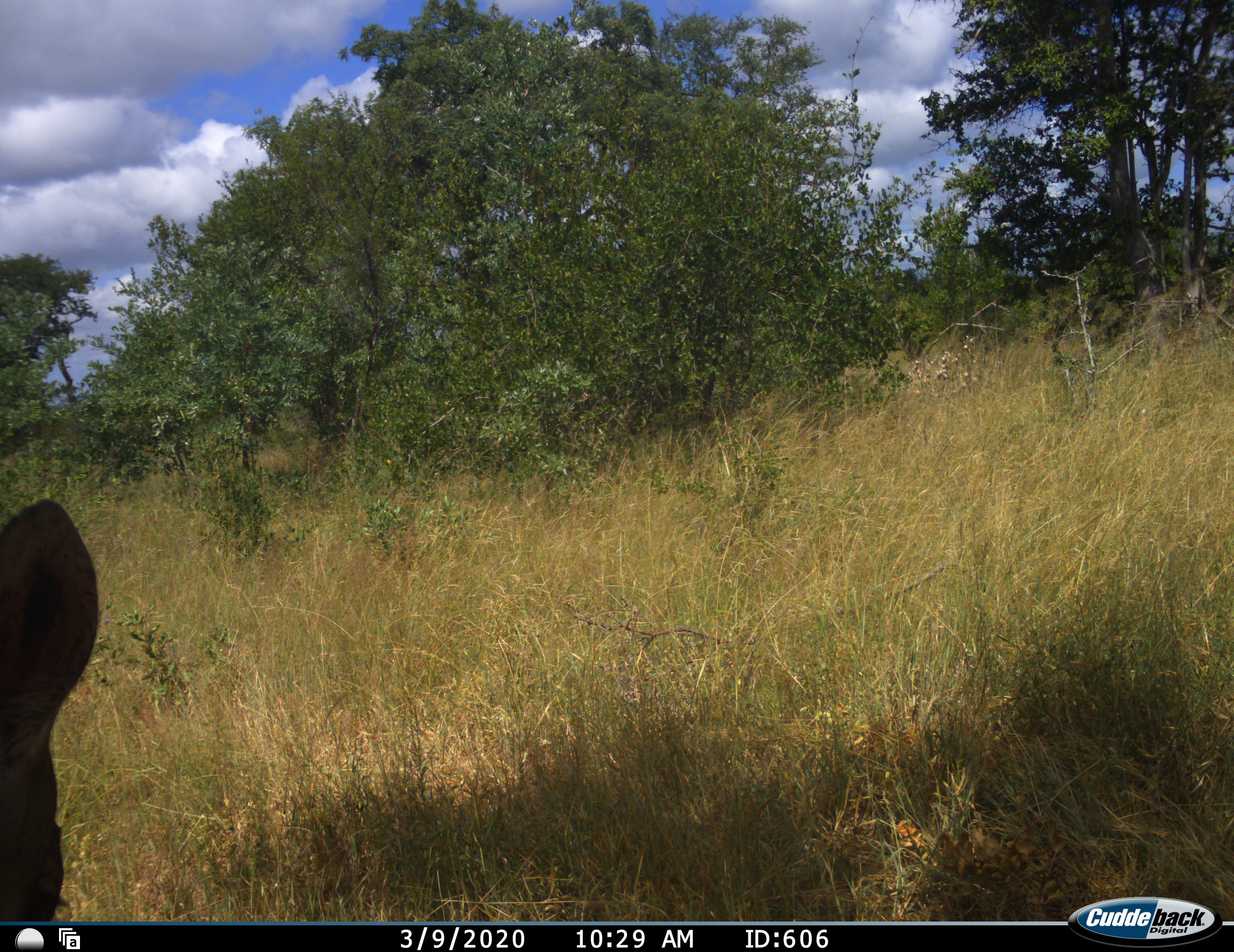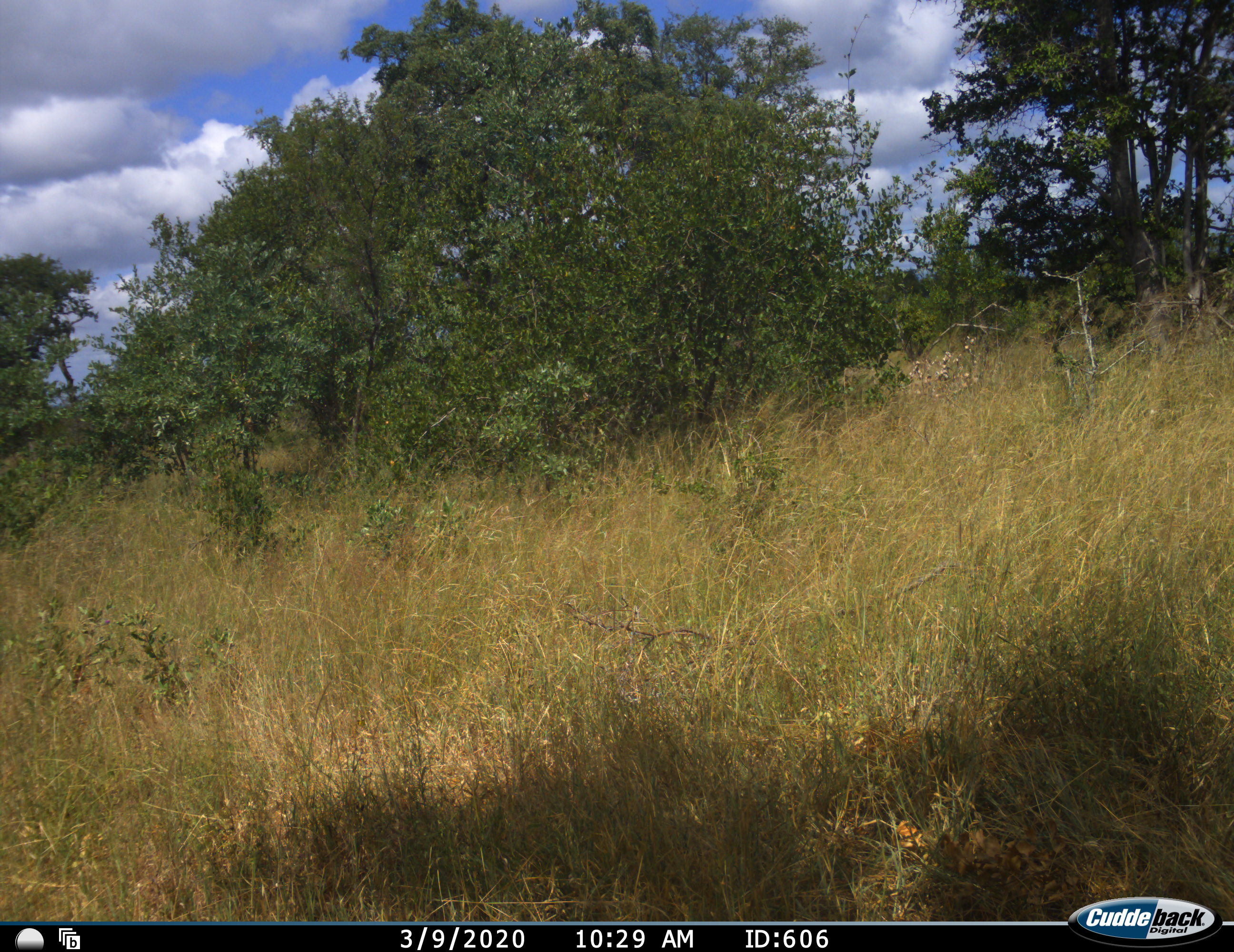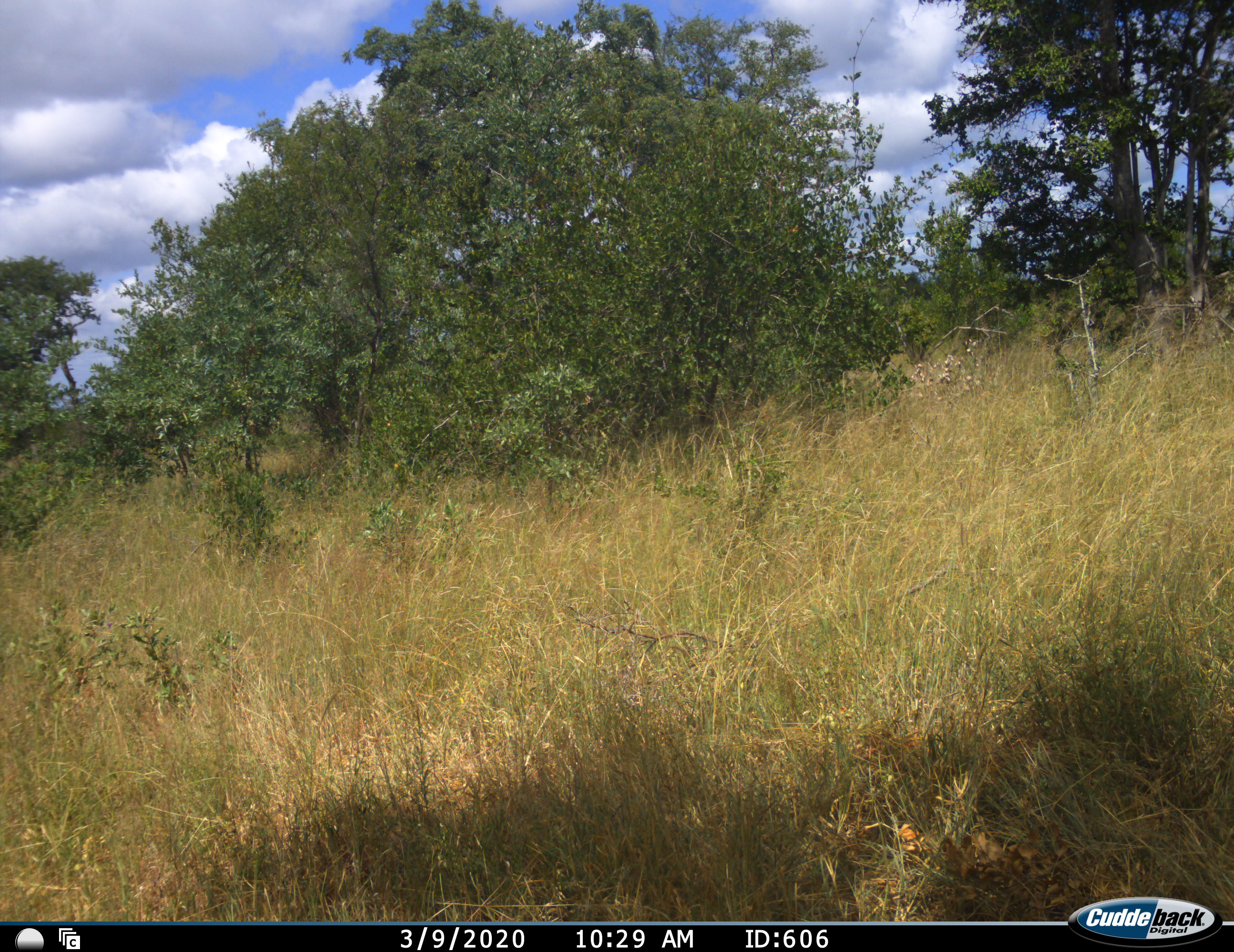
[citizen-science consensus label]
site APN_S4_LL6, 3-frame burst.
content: unidentified animal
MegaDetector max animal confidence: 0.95